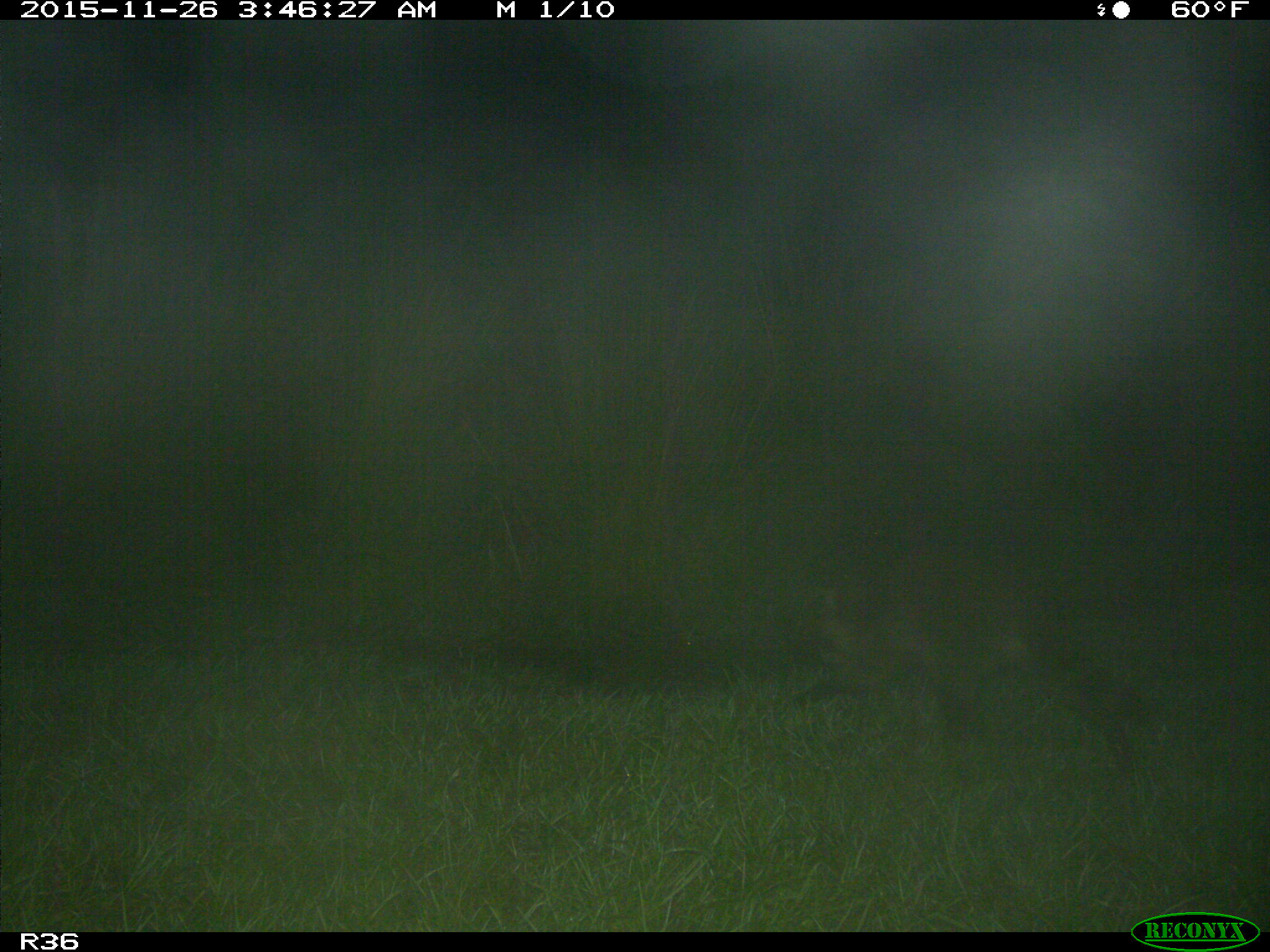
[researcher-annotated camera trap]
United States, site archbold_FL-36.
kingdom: Animalia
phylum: Chordata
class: Mammalia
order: Carnivora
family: Procyonidae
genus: Procyon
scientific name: Procyon lotor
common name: common raccoon